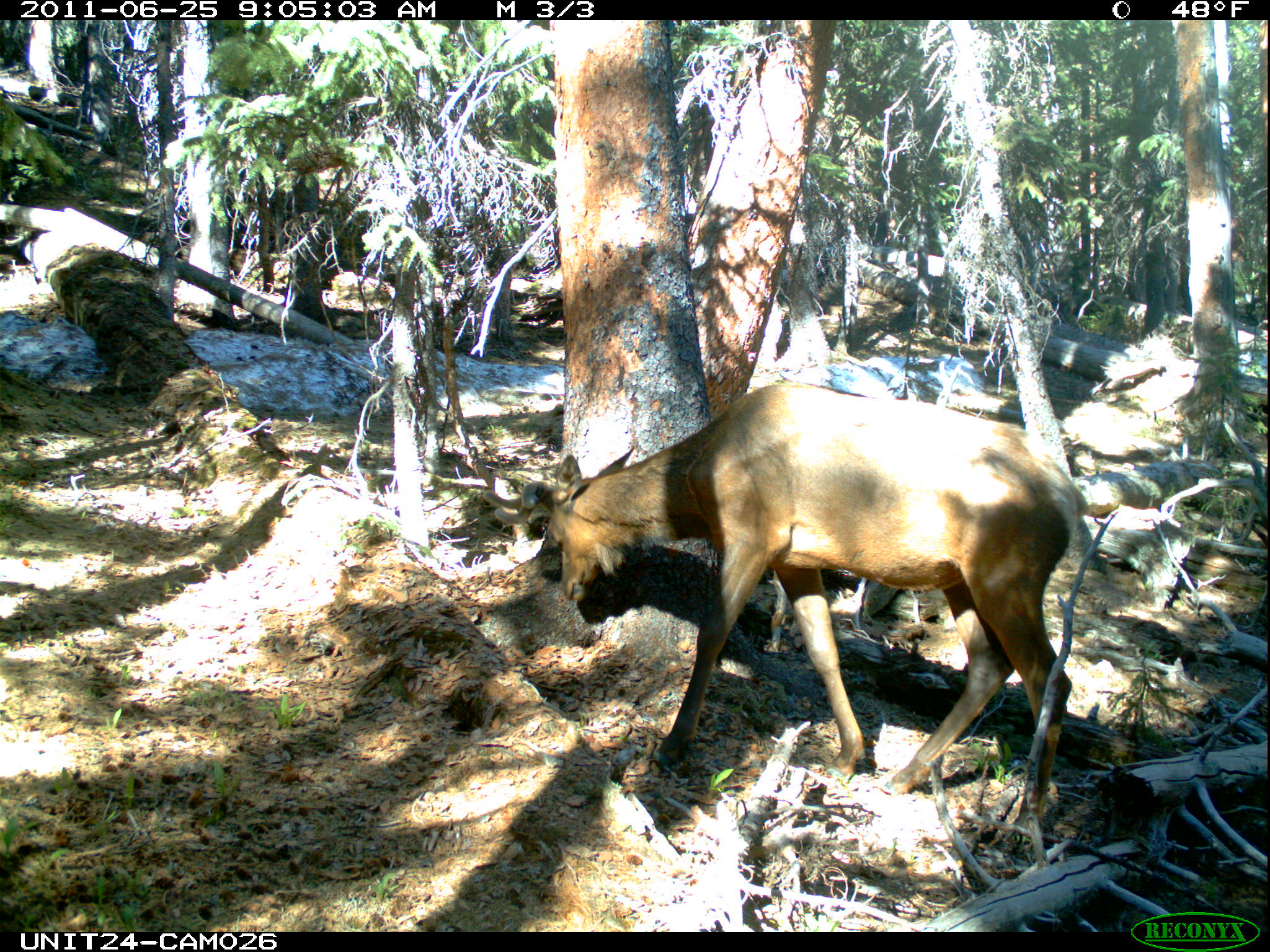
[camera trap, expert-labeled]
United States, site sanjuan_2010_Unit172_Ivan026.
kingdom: Animalia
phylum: Chordata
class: Mammalia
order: Artiodactyla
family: Cervidae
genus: Cervus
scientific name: Cervus elaphus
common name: red deer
Cervus elaphus (red deer).